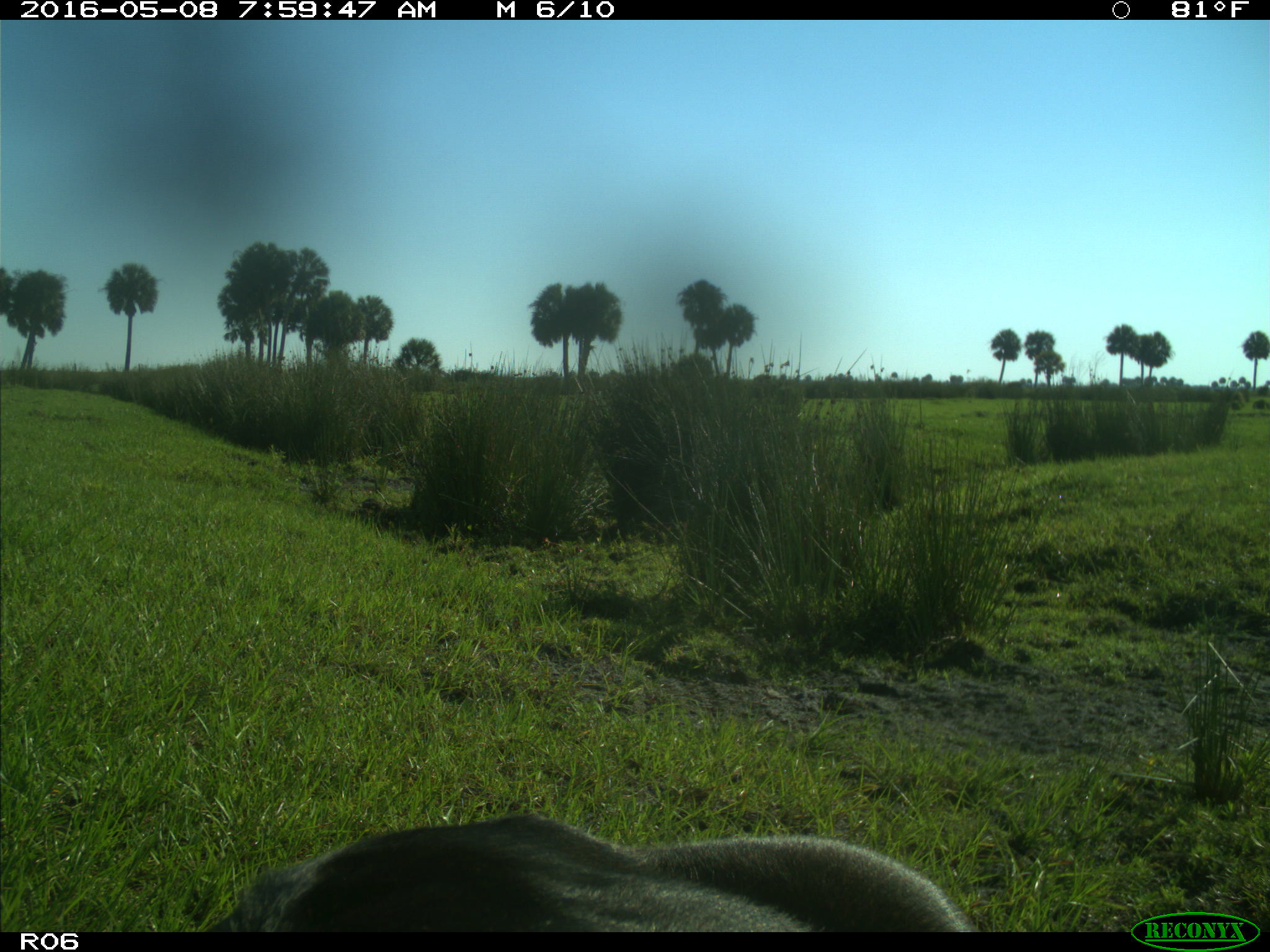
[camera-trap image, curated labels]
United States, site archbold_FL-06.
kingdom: Animalia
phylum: Chordata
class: Mammalia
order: Artiodactyla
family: Bovidae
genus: Bos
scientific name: Bos taurus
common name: domestic cow